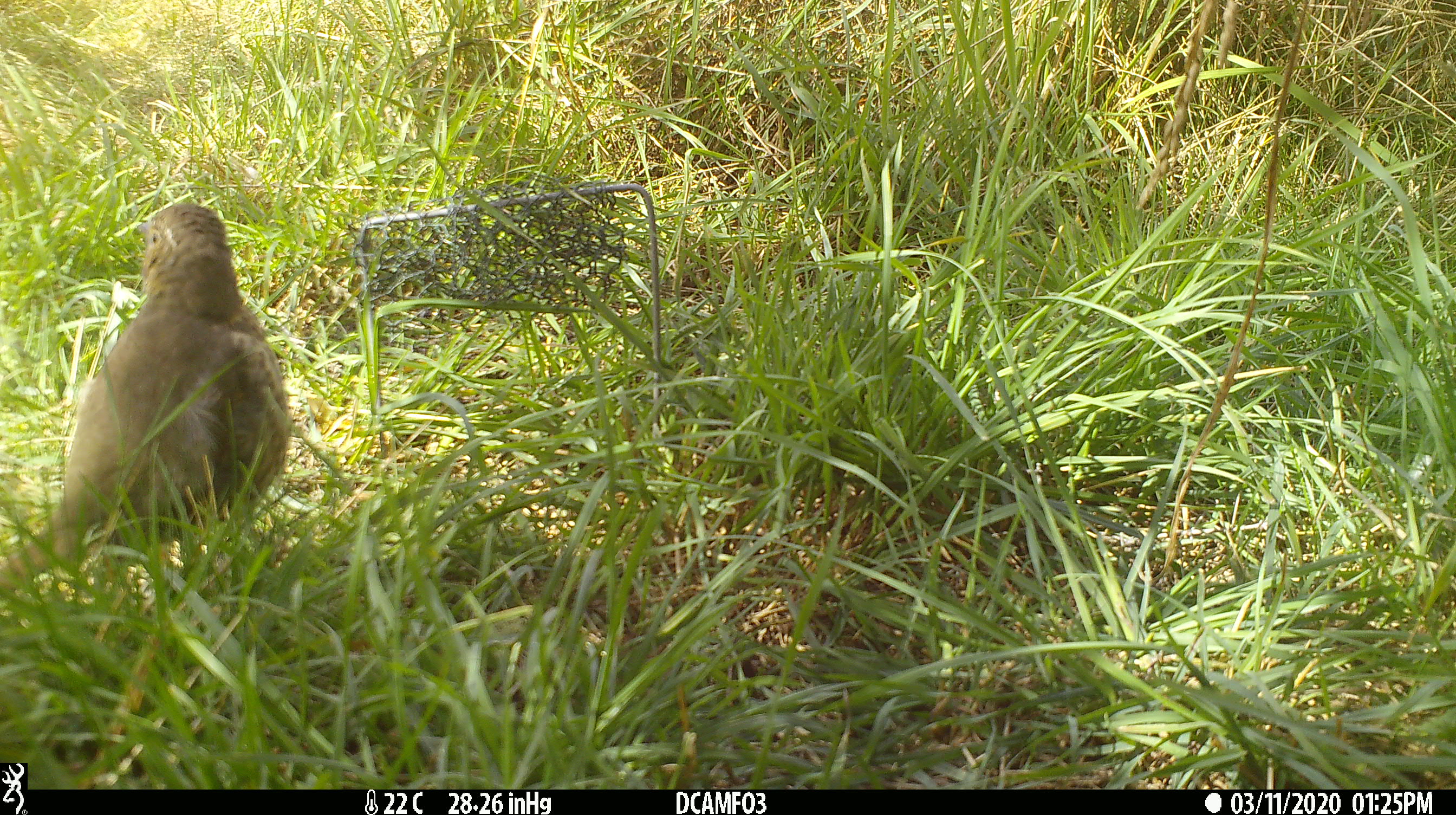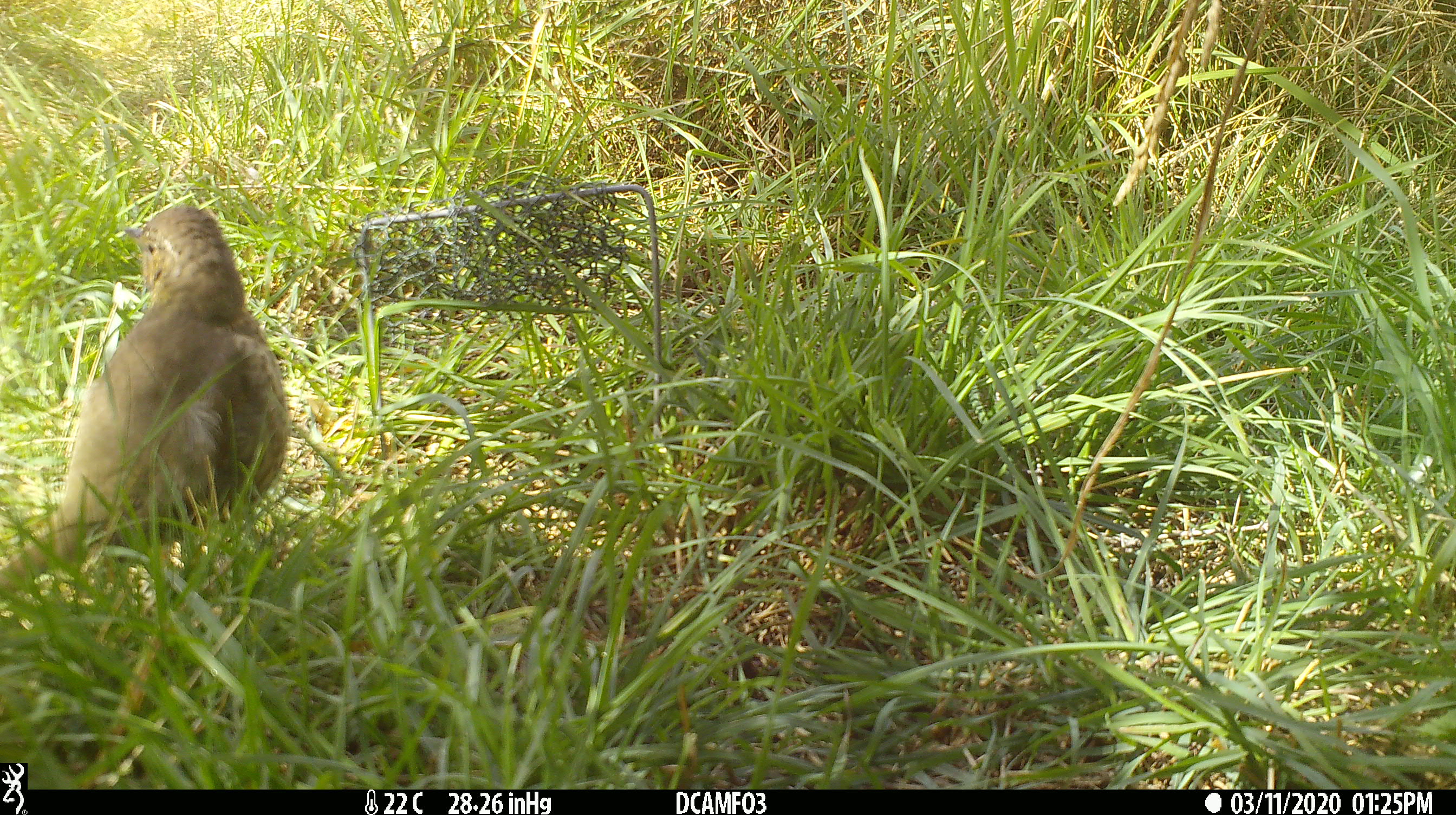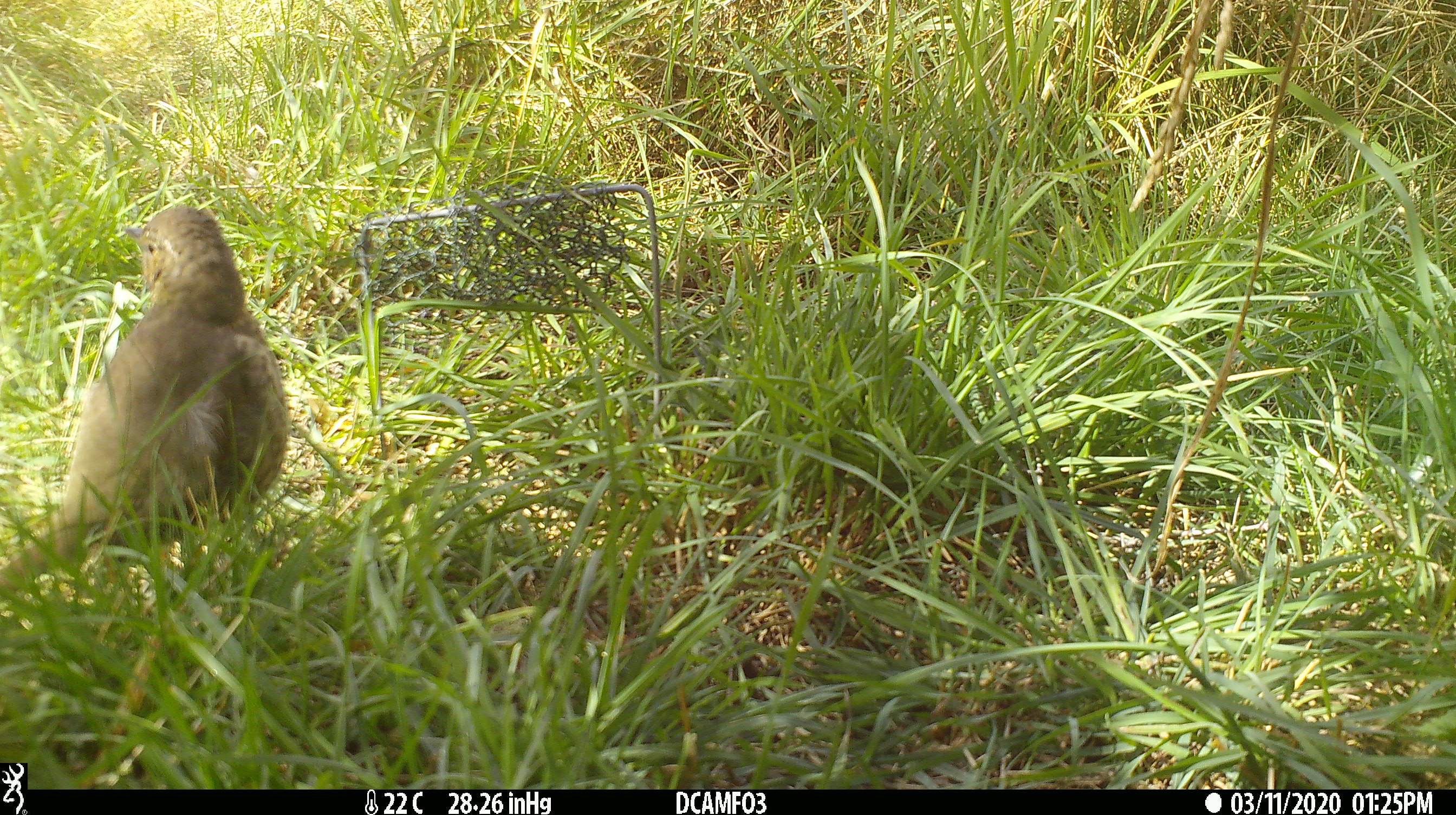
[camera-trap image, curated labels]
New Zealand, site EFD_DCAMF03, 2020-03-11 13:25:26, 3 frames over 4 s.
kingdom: Animalia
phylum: Chordata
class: Aves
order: Passeriformes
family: Turdidae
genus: Turdus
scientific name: Turdus philomelos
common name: song thrush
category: thrush